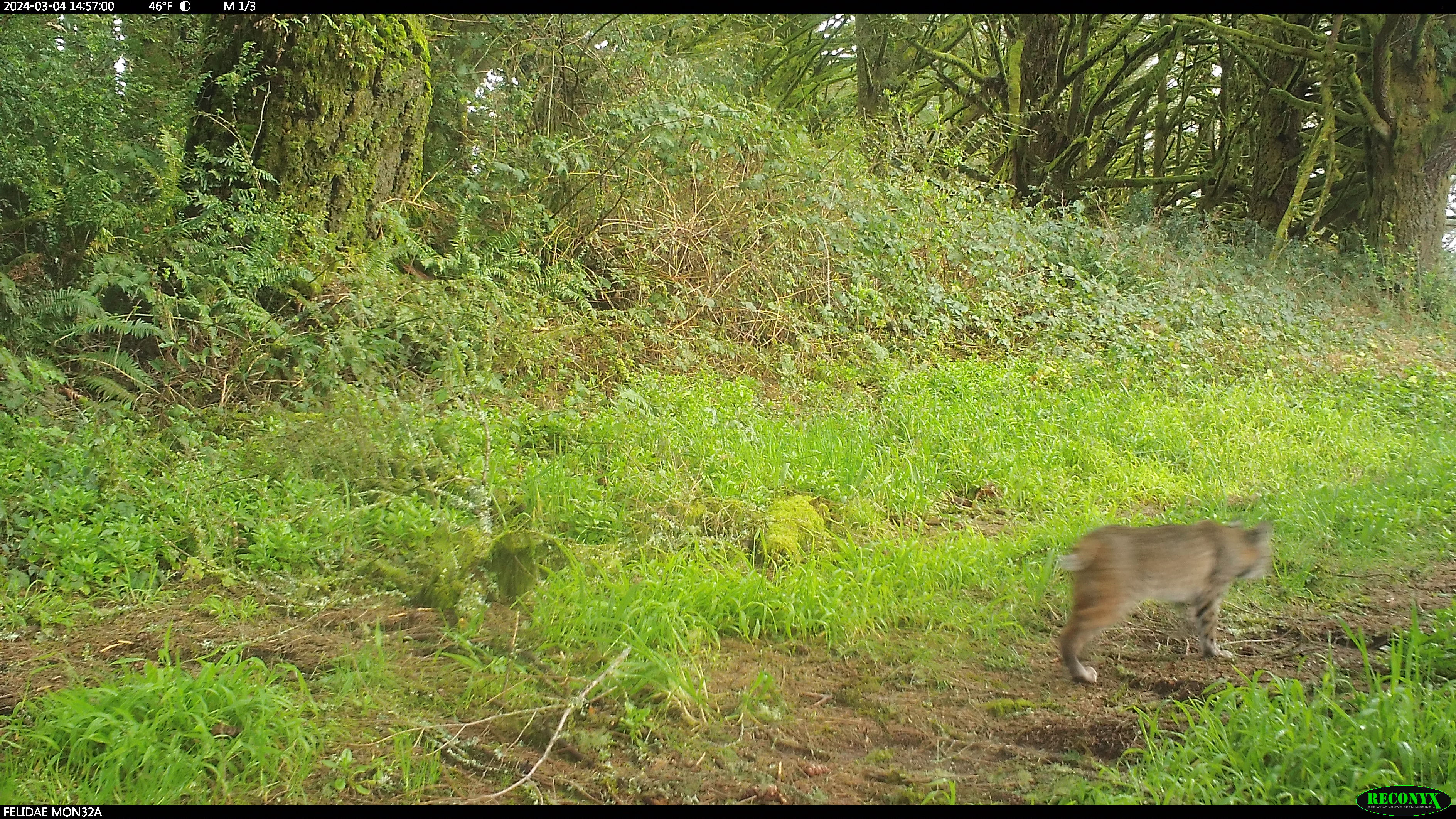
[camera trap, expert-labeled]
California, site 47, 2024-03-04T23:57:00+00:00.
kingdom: Animalia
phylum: Chordata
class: Mammalia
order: Carnivora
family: Felidae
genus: Lynx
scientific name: Lynx rufus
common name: bobcat